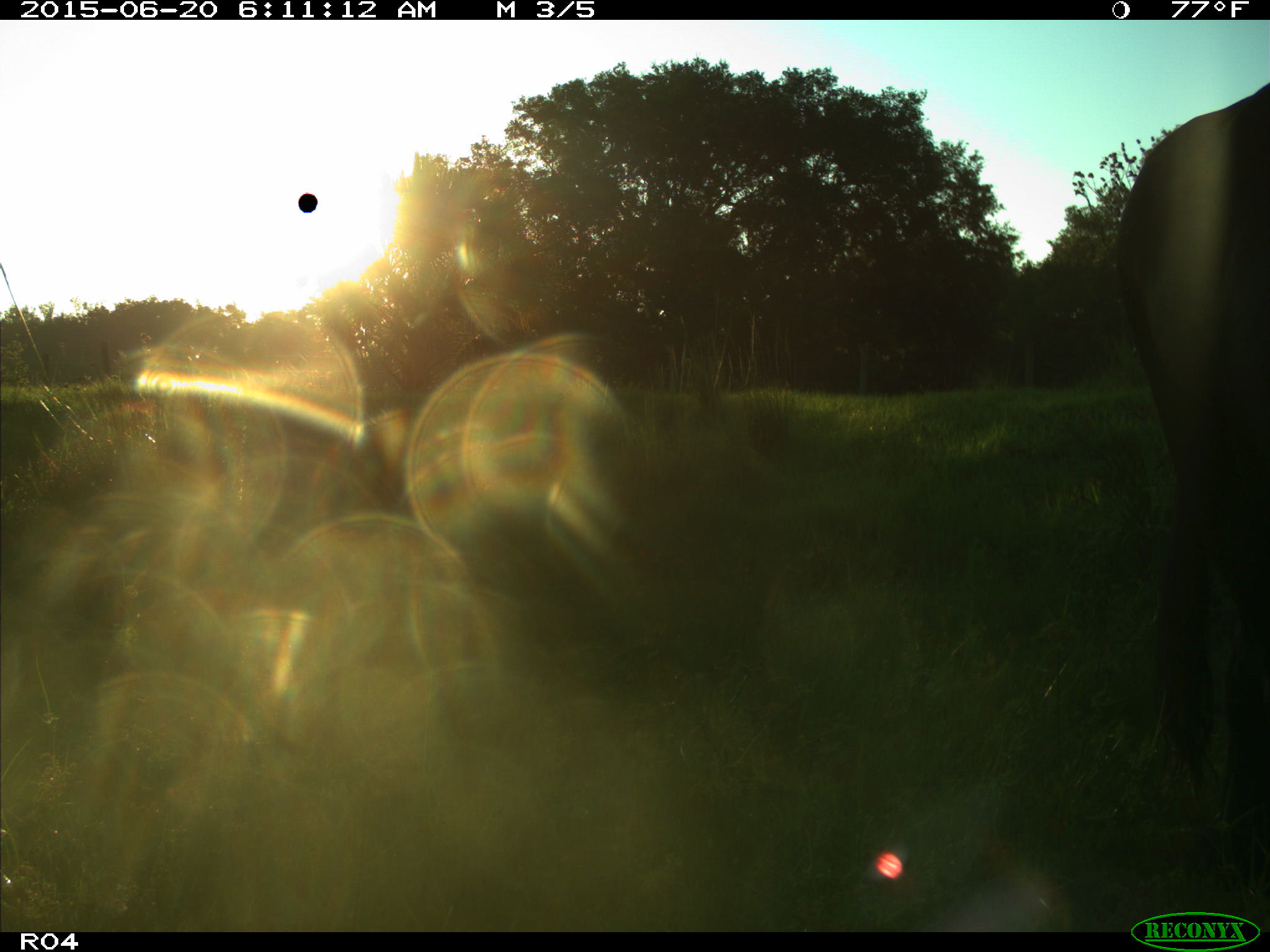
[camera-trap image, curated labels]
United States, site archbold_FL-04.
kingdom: Animalia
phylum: Chordata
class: Mammalia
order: Artiodactyla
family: Bovidae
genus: Bos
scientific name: Bos taurus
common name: domestic cow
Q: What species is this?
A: Bos taurus (domestic cow).